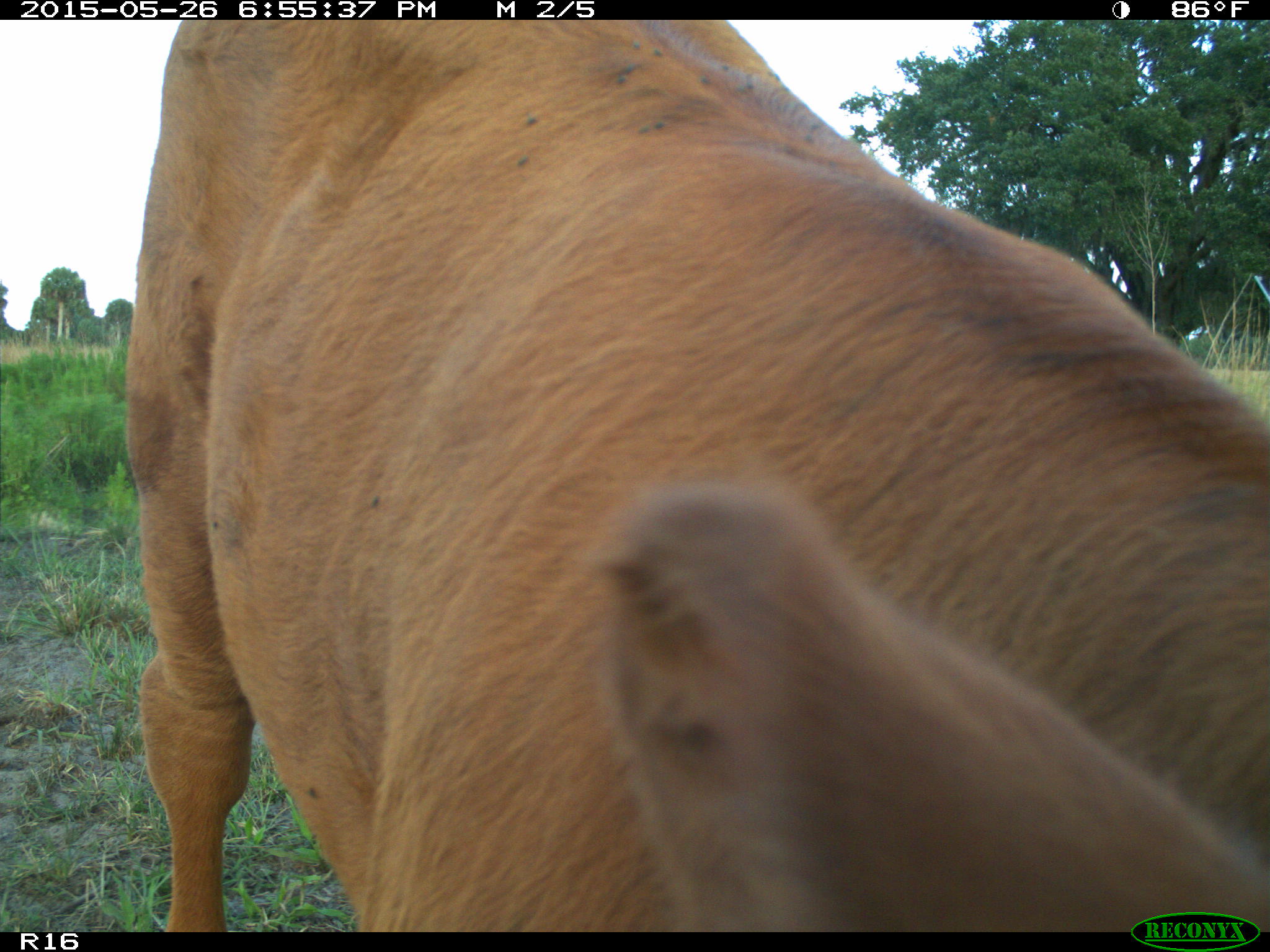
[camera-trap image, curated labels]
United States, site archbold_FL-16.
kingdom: Animalia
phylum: Chordata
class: Mammalia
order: Artiodactyla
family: Bovidae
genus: Bos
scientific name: Bos taurus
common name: domestic cow